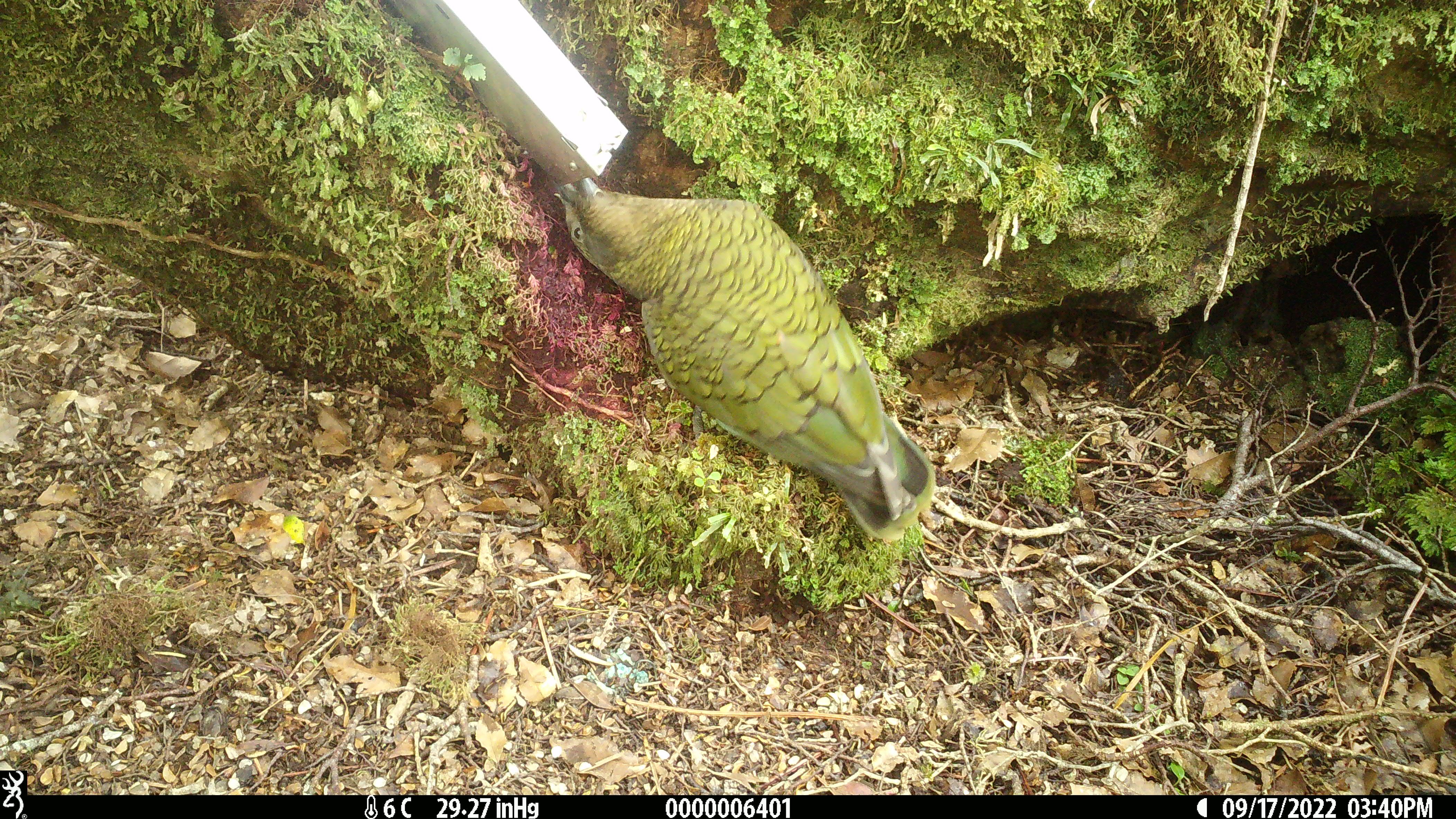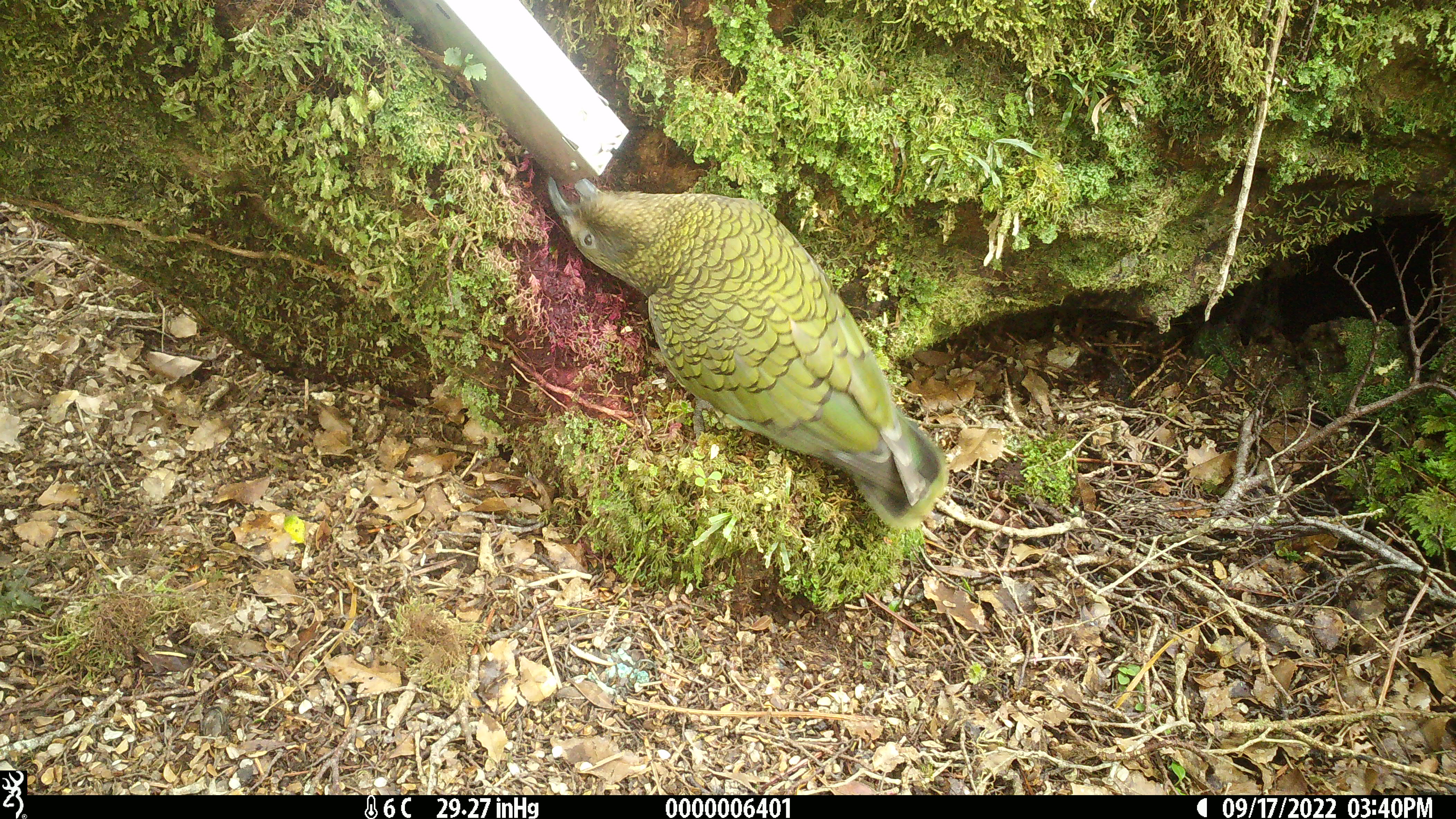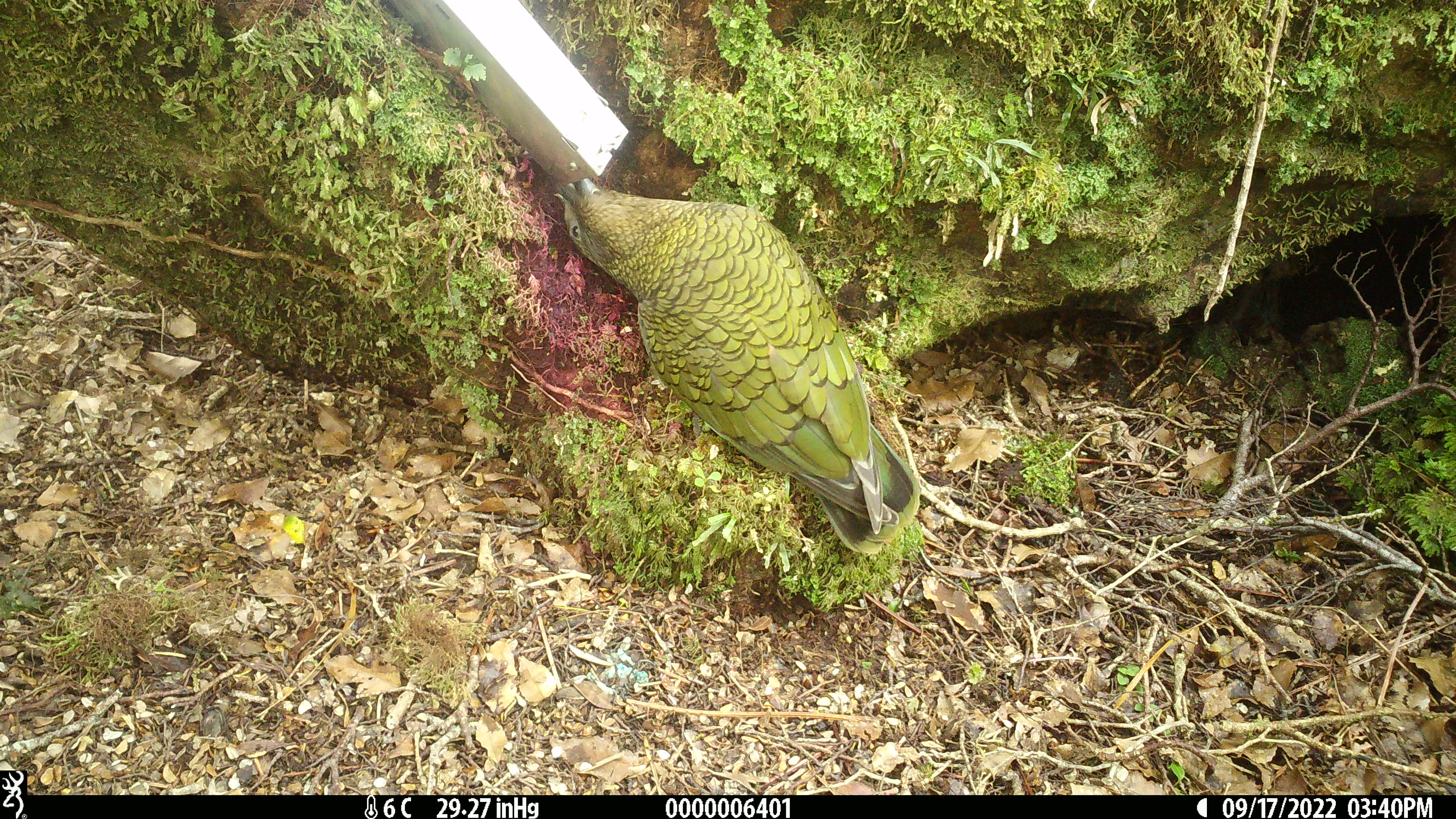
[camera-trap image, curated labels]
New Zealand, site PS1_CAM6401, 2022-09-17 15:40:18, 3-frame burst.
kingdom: Animalia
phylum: Chordata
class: Aves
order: Psittaciformes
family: Strigopidae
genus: Nestor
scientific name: Nestor notabilis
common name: kea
Kea (Nestor notabilis).